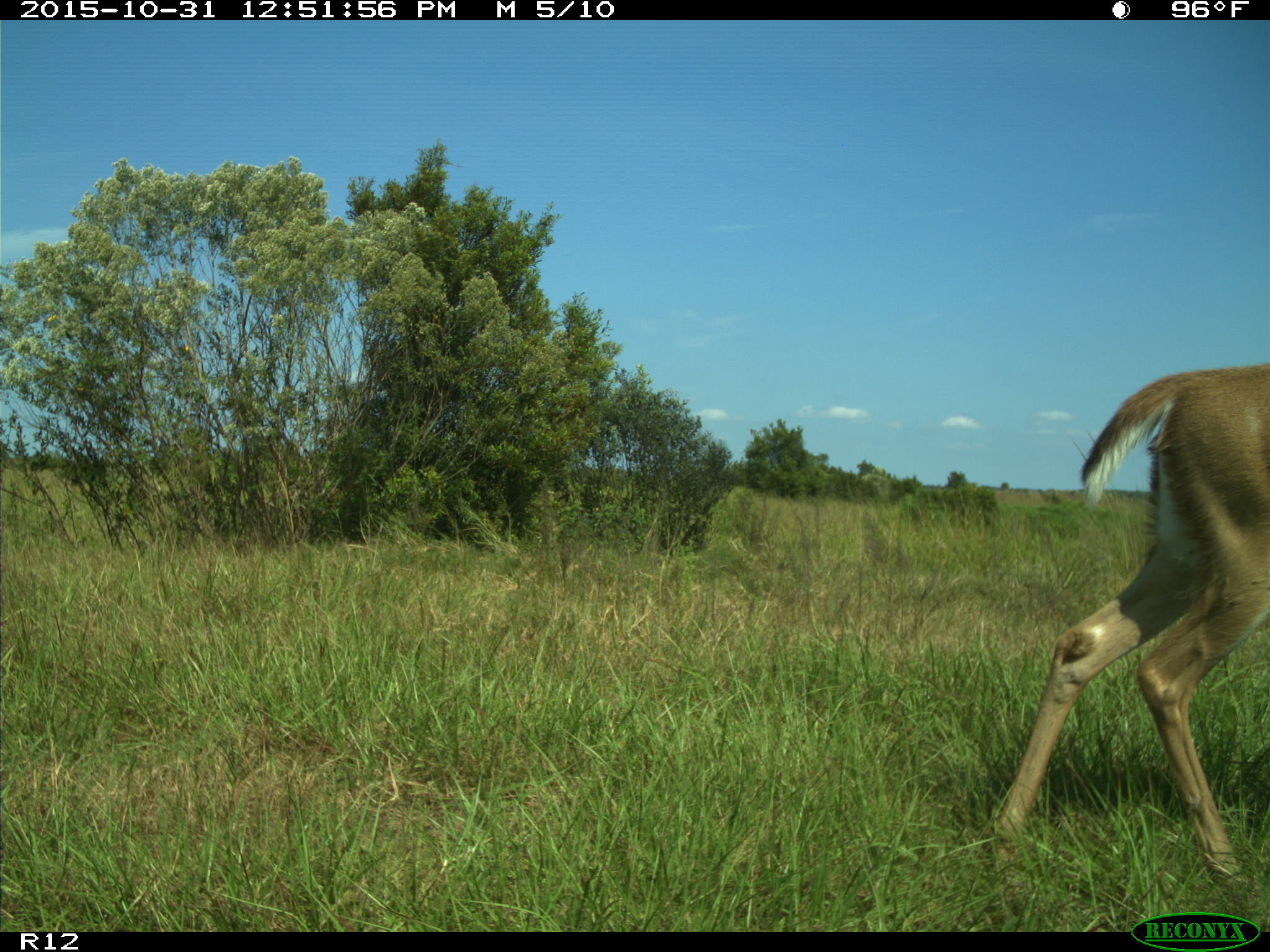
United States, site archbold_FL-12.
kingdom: Animalia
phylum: Chordata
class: Mammalia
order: Artiodactyla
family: Cervidae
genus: Odocoileus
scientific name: Odocoileus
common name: deer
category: unidentified deer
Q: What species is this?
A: Unidentified deer (deer) (Odocoileus).